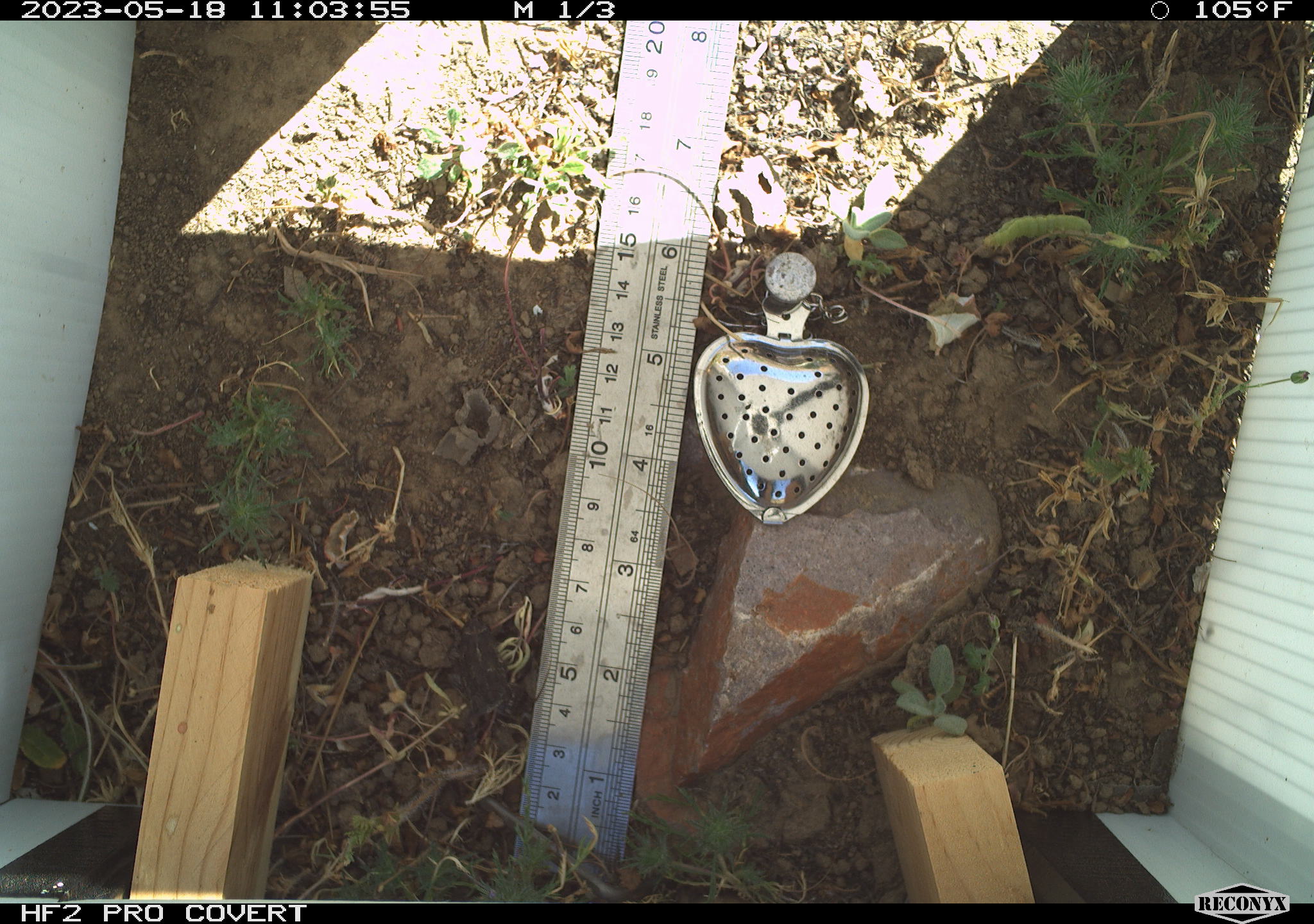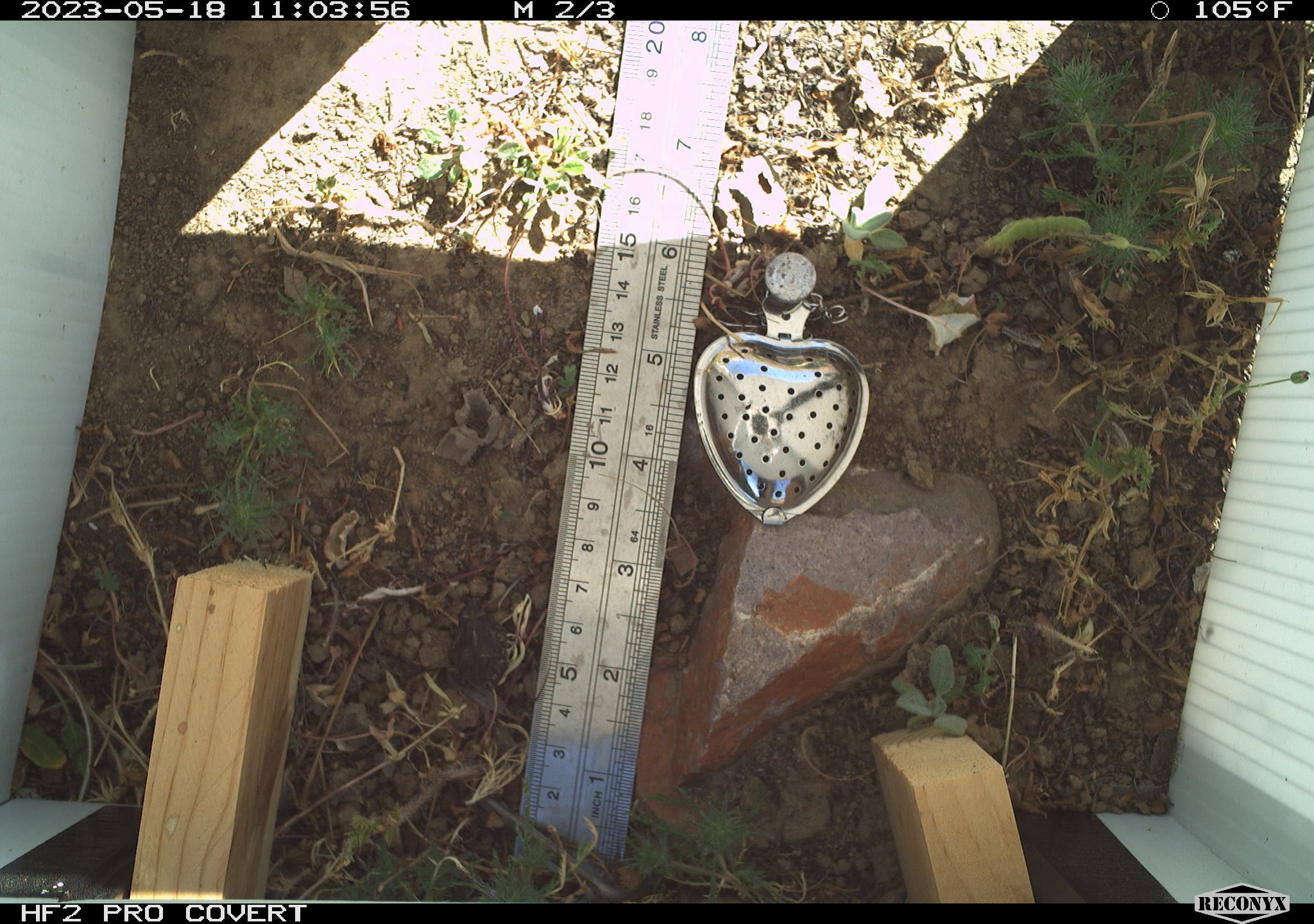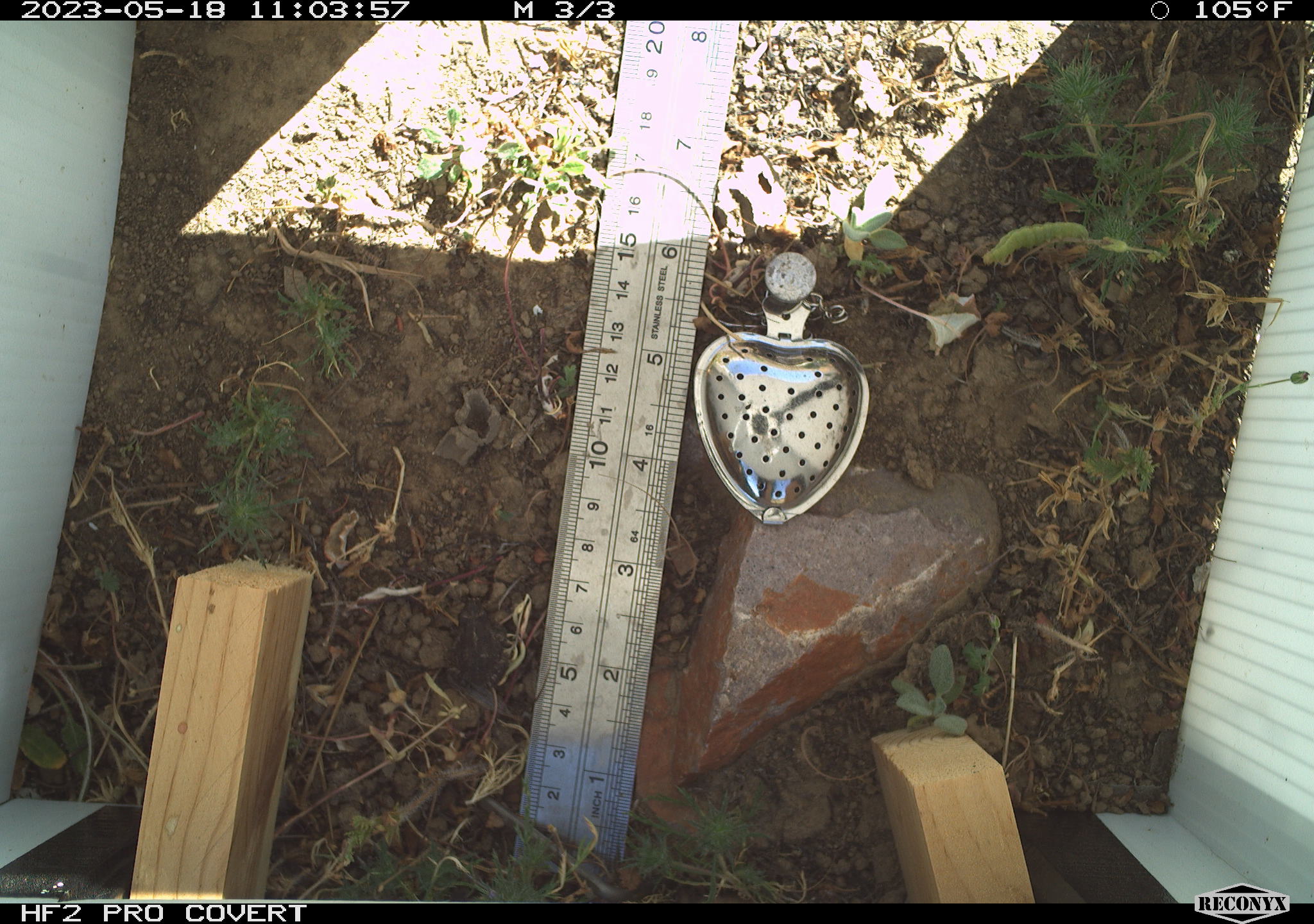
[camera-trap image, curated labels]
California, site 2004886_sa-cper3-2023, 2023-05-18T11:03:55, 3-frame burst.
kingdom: Animalia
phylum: Chordata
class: Amphibia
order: Anura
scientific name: Anura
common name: frogs